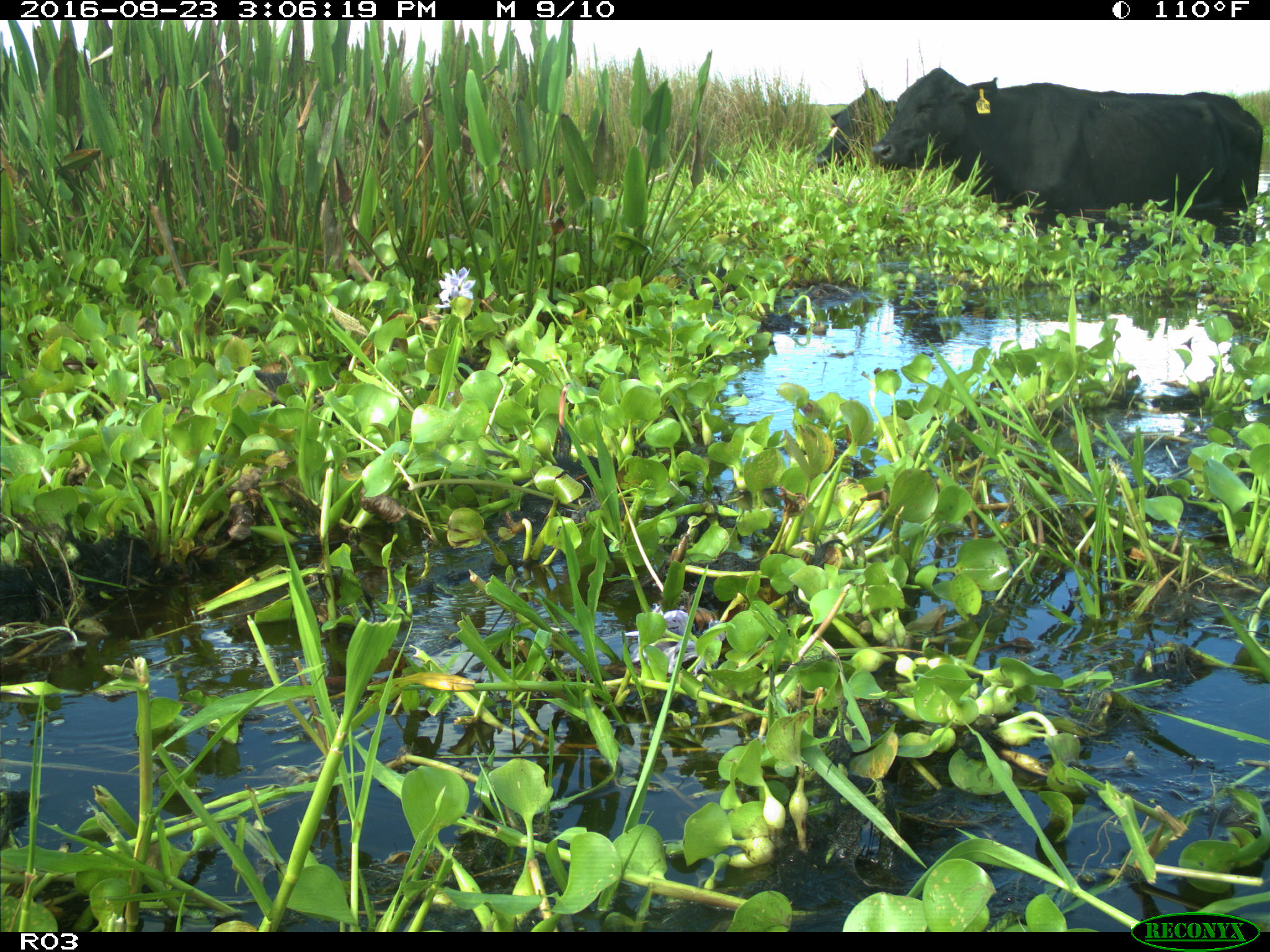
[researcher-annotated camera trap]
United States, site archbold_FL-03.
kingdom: Animalia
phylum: Chordata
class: Mammalia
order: Artiodactyla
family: Bovidae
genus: Bos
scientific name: Bos taurus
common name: domestic cow